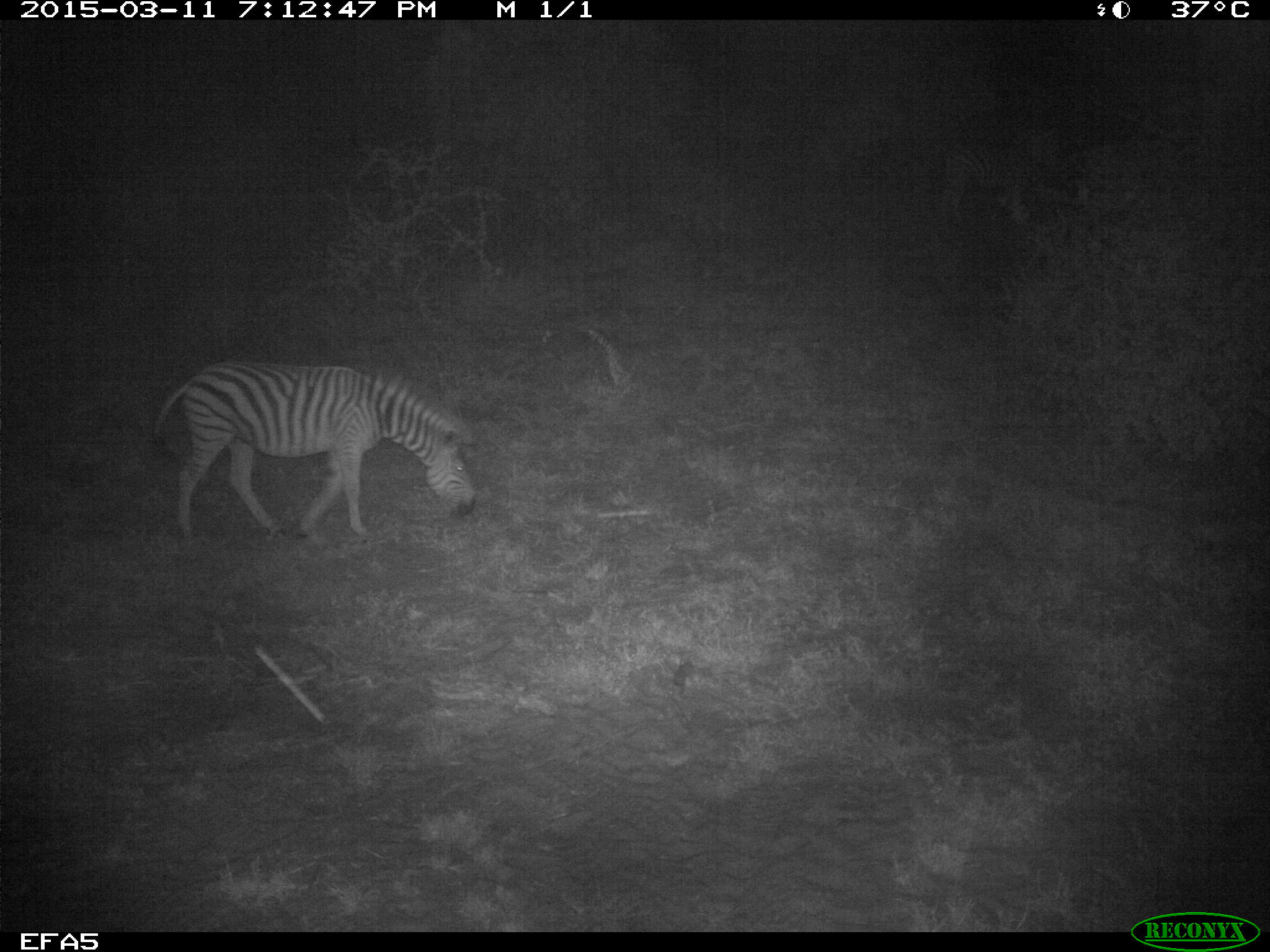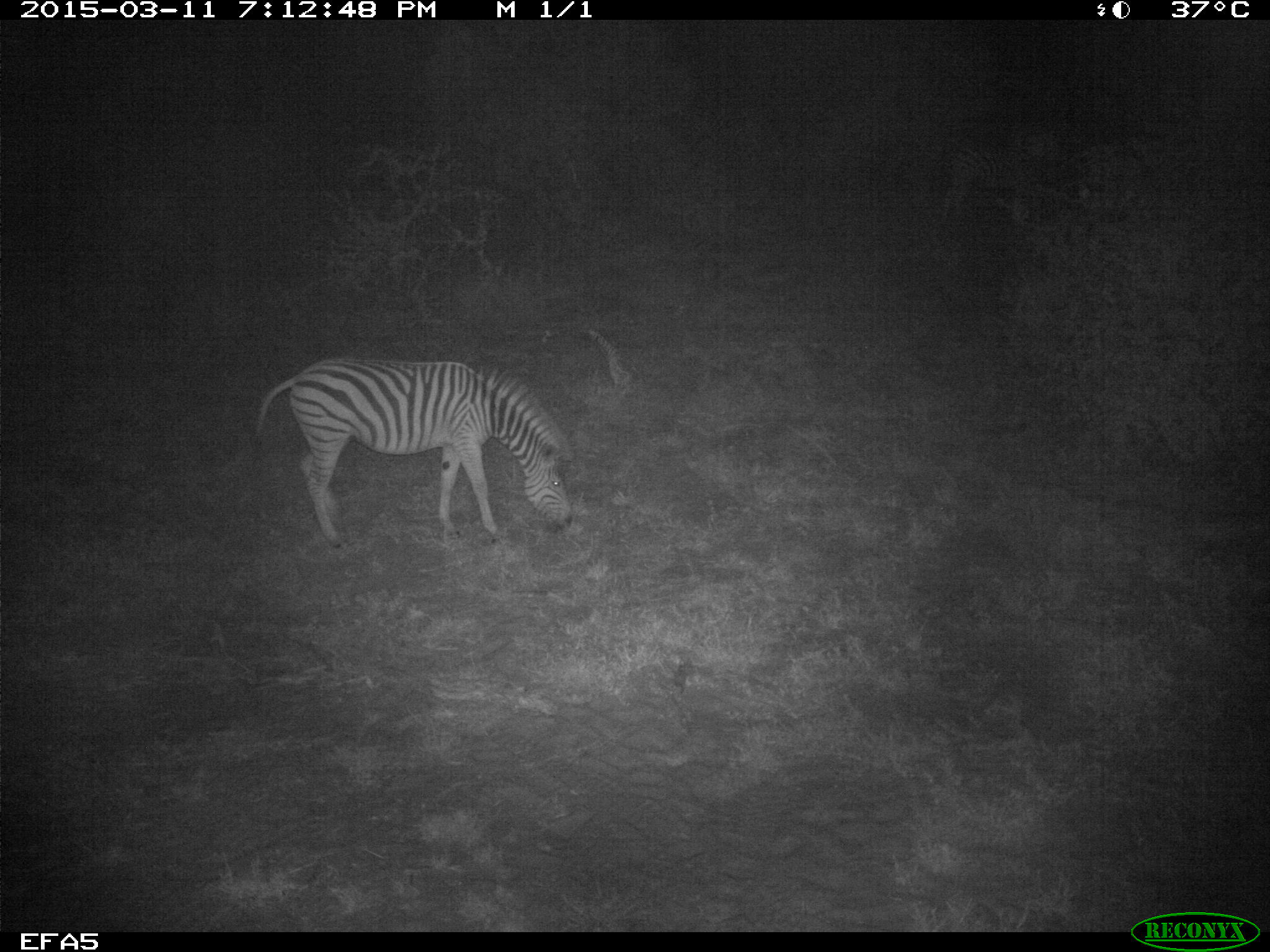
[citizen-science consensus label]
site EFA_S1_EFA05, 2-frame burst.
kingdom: Animalia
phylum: Chordata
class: Mammalia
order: Perissodactyla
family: Equidae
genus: Equus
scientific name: Equus quagga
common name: plains zebra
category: zebraplains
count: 1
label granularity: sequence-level